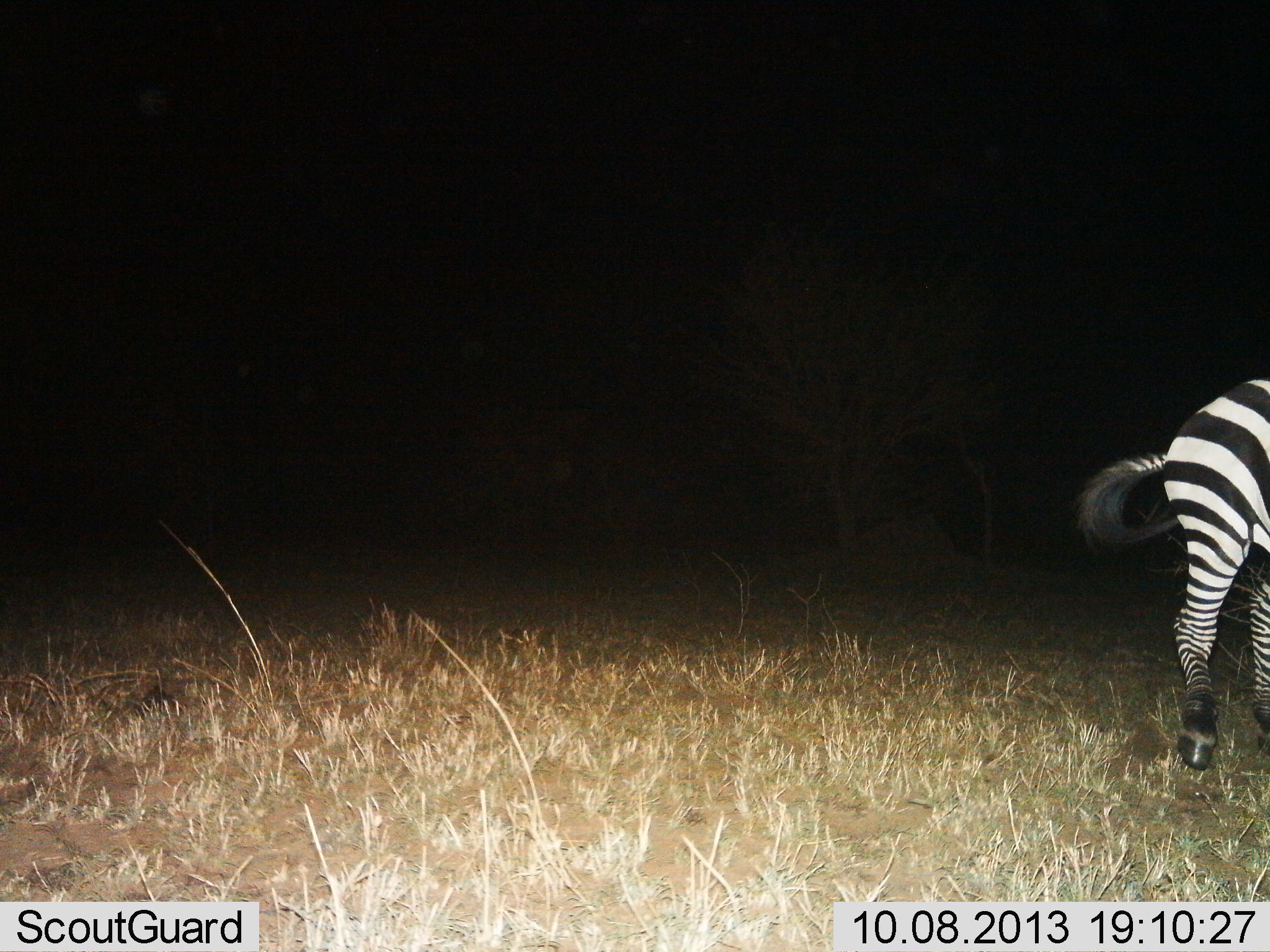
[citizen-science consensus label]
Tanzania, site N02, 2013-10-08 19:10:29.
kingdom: Animalia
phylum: Chordata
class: Mammalia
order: Perissodactyla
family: Equidae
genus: Equus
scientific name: Equus quagga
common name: plains zebra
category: zebra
Zebra (plains zebra) (Equus quagga), count 1. Behavior (volunteer vote fractions): standing 70%, resting 0%, moving 30%, interacting 0%. Young present (vote fraction): 0%. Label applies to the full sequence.